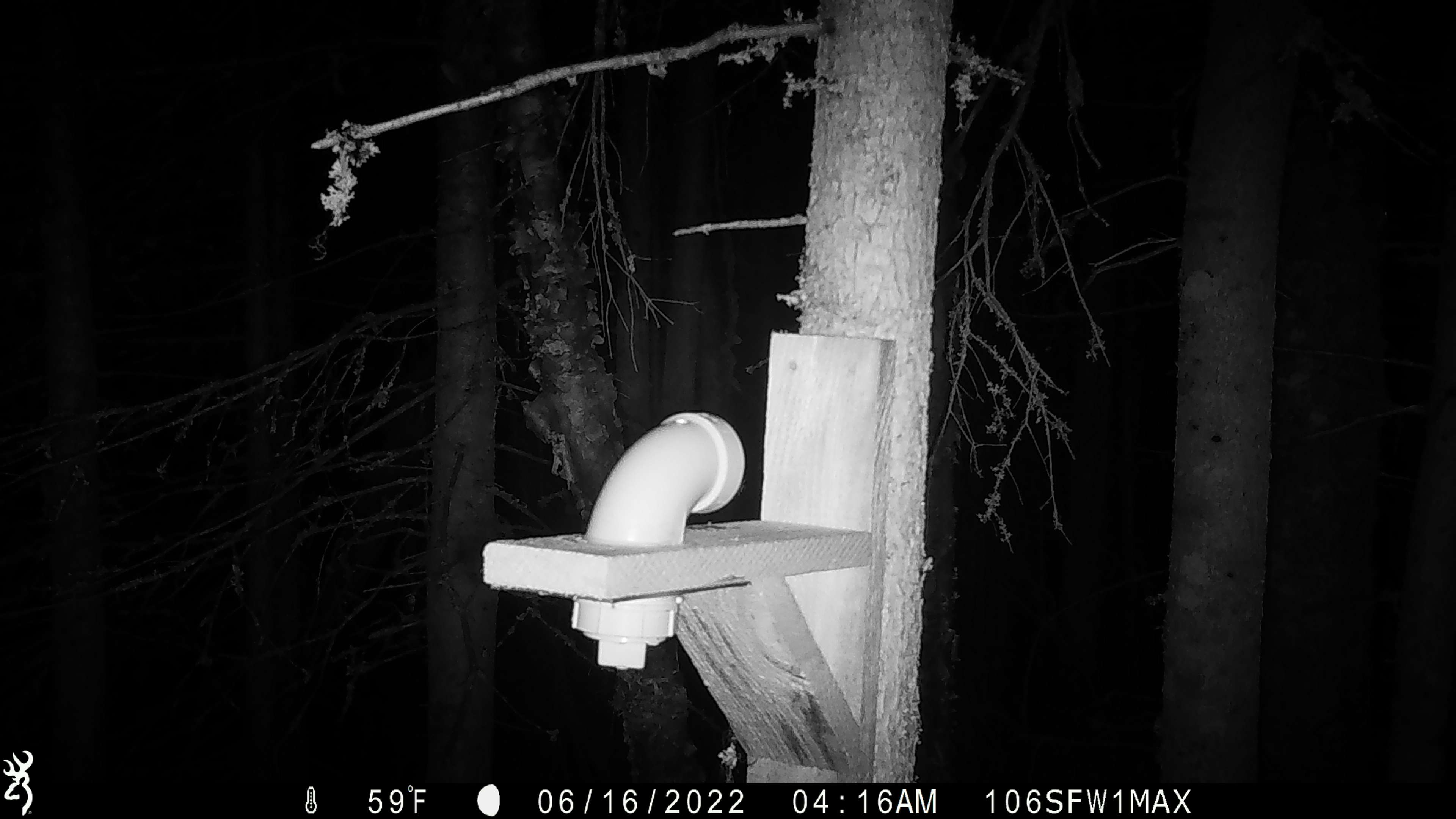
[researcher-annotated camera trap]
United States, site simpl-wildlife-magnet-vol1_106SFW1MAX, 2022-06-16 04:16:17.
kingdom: Animalia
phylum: Chordata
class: Mammalia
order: Carnivora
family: Mustelidae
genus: Martes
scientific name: Martes americana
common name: american marten